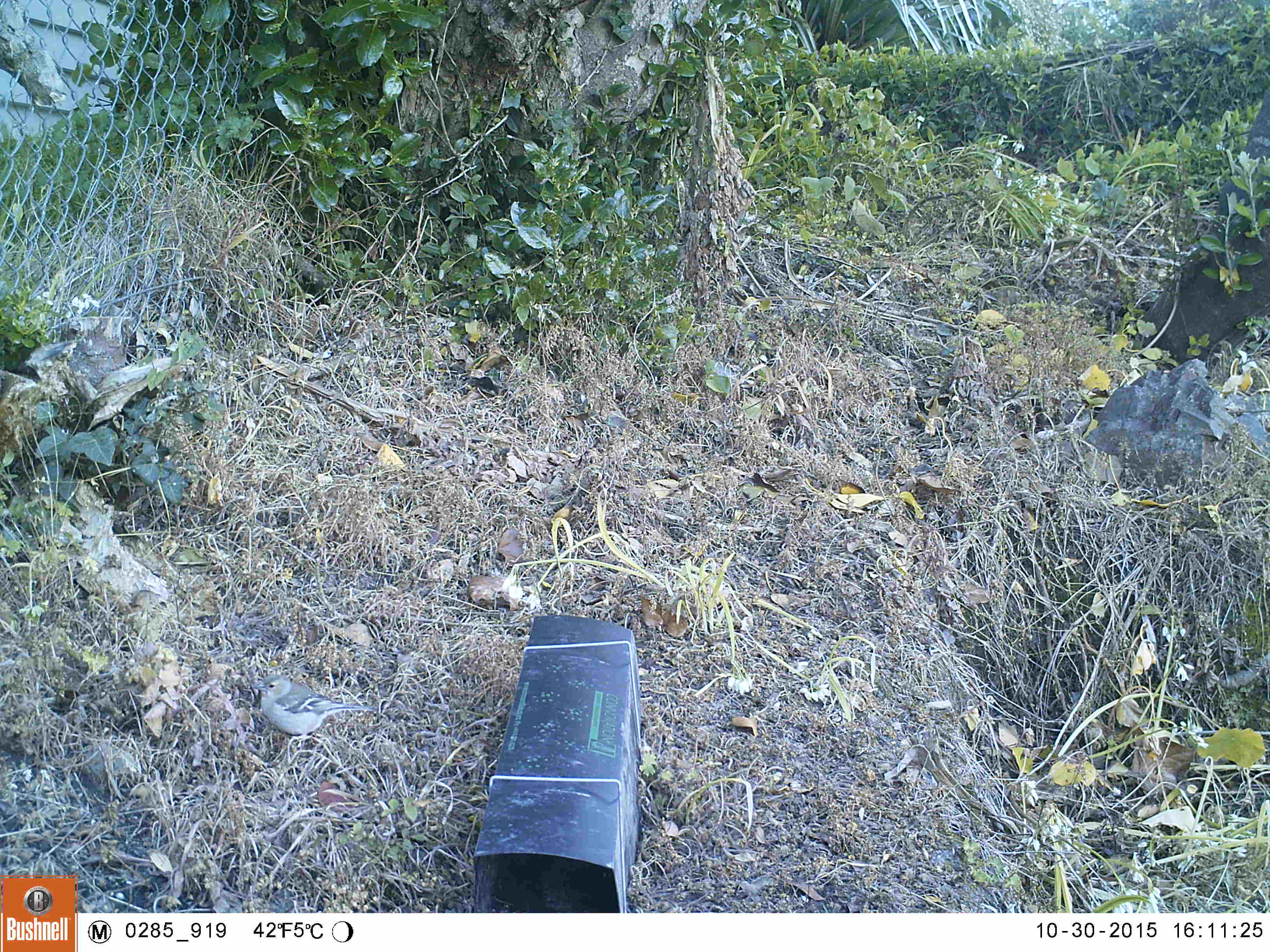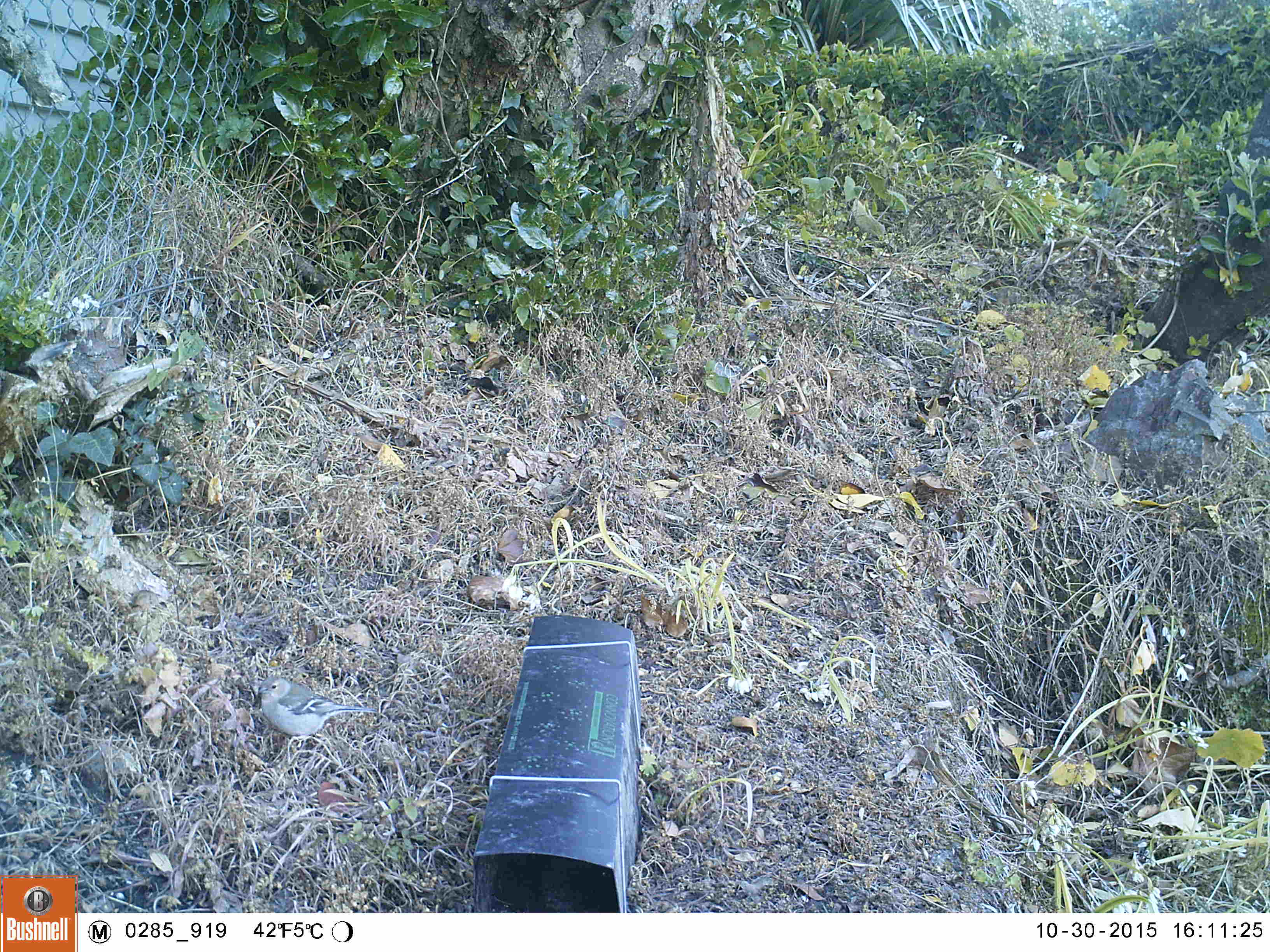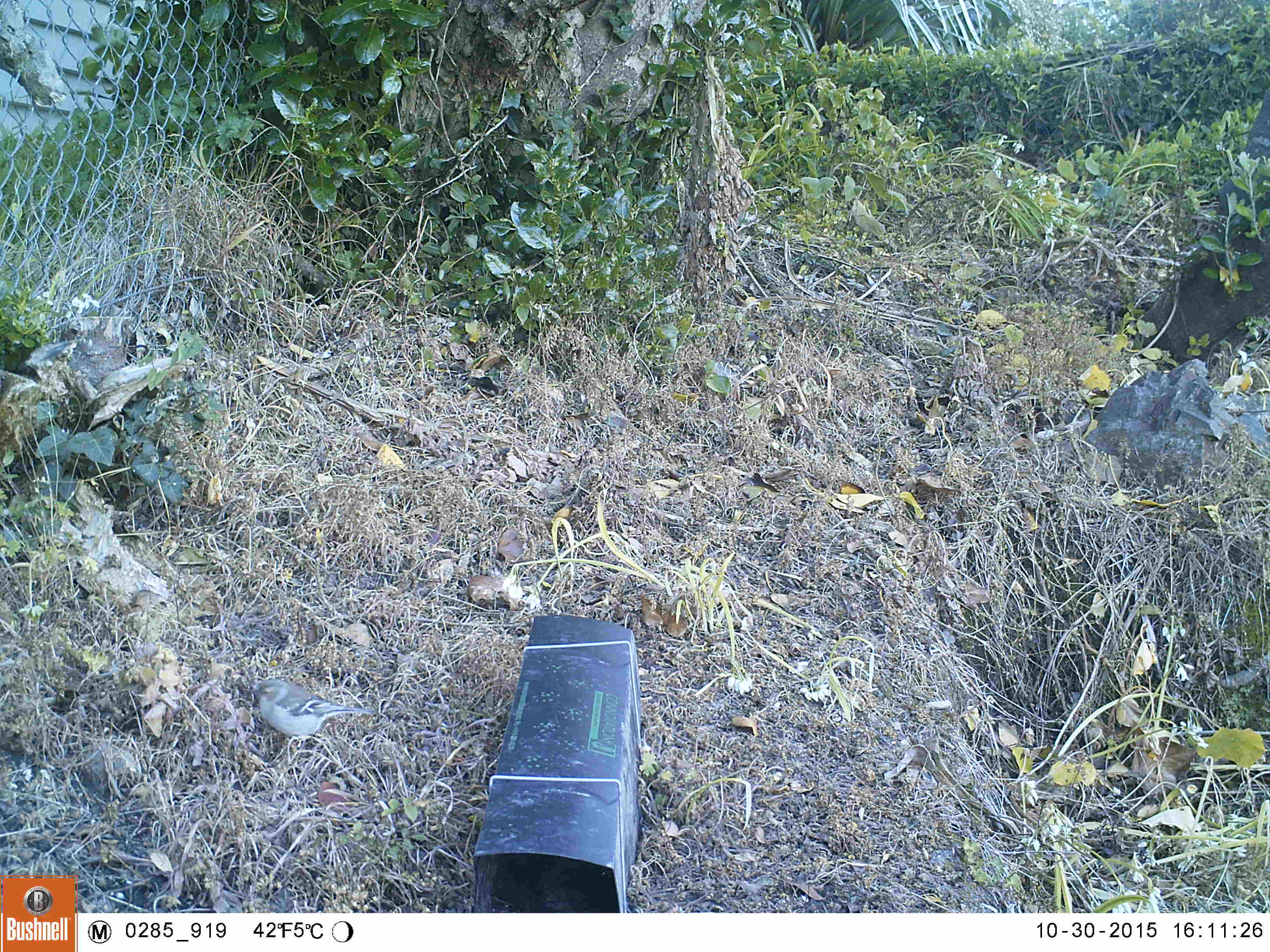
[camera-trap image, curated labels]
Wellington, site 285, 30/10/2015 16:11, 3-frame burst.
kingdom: Animalia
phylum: Chordata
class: Aves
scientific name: Aves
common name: bird